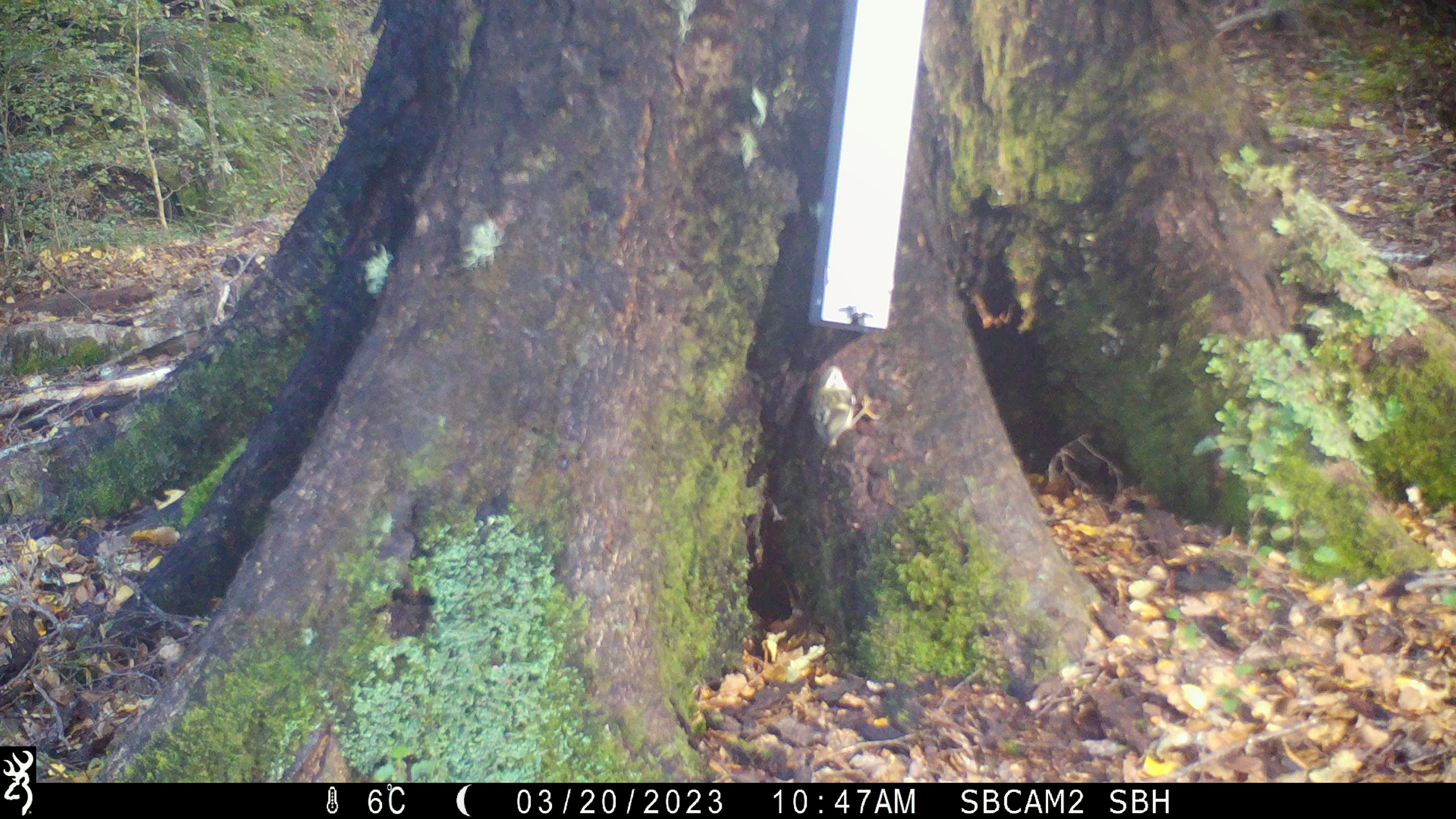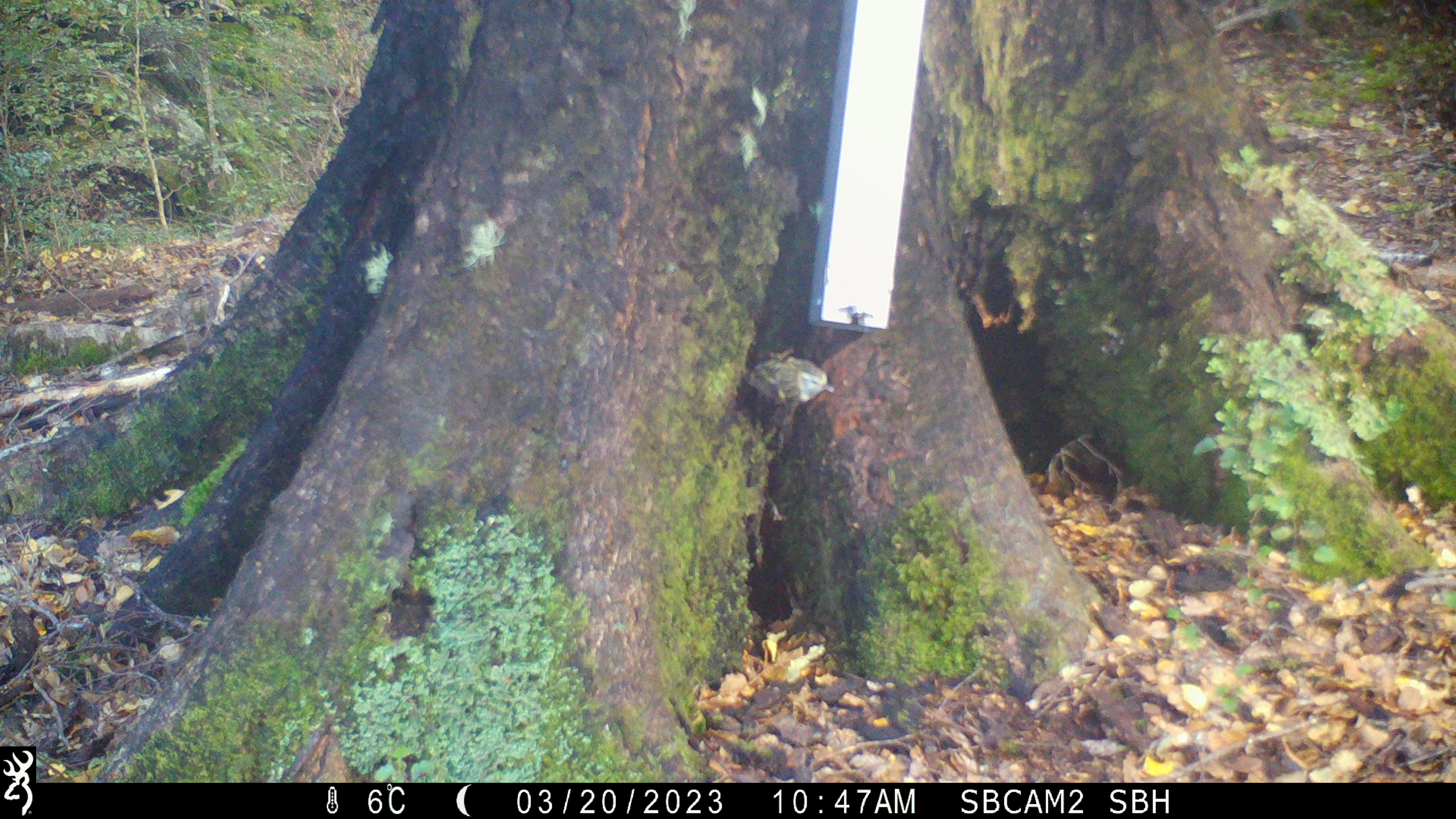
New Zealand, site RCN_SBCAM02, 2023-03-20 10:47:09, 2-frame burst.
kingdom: Animalia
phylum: Chordata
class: Aves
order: Passeriformes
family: Acanthisittidae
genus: Acanthisitta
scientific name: Acanthisitta chloris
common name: rifleman